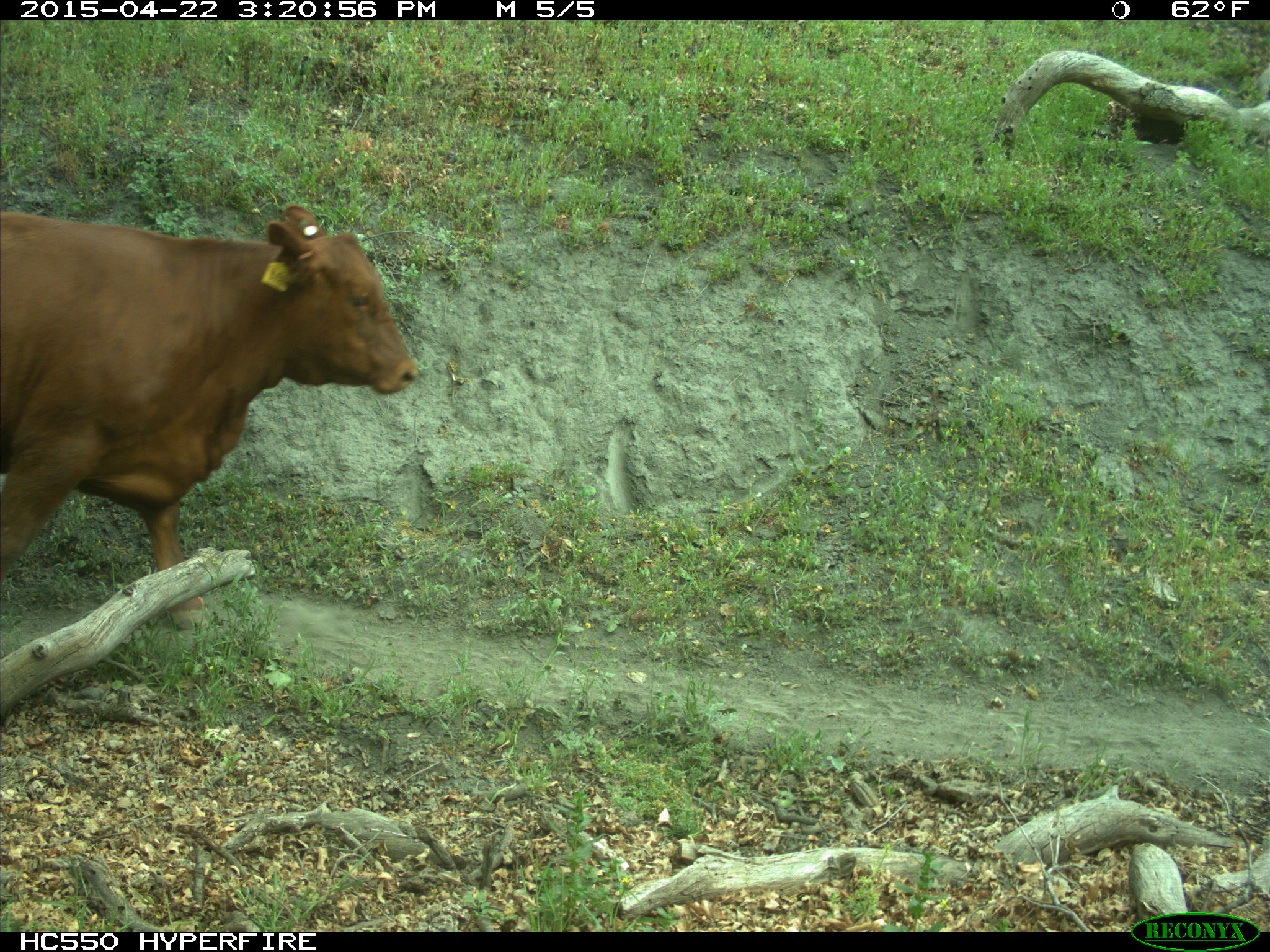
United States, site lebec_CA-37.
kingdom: Animalia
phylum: Chordata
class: Mammalia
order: Artiodactyla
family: Bovidae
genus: Bos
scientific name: Bos taurus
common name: domestic cow